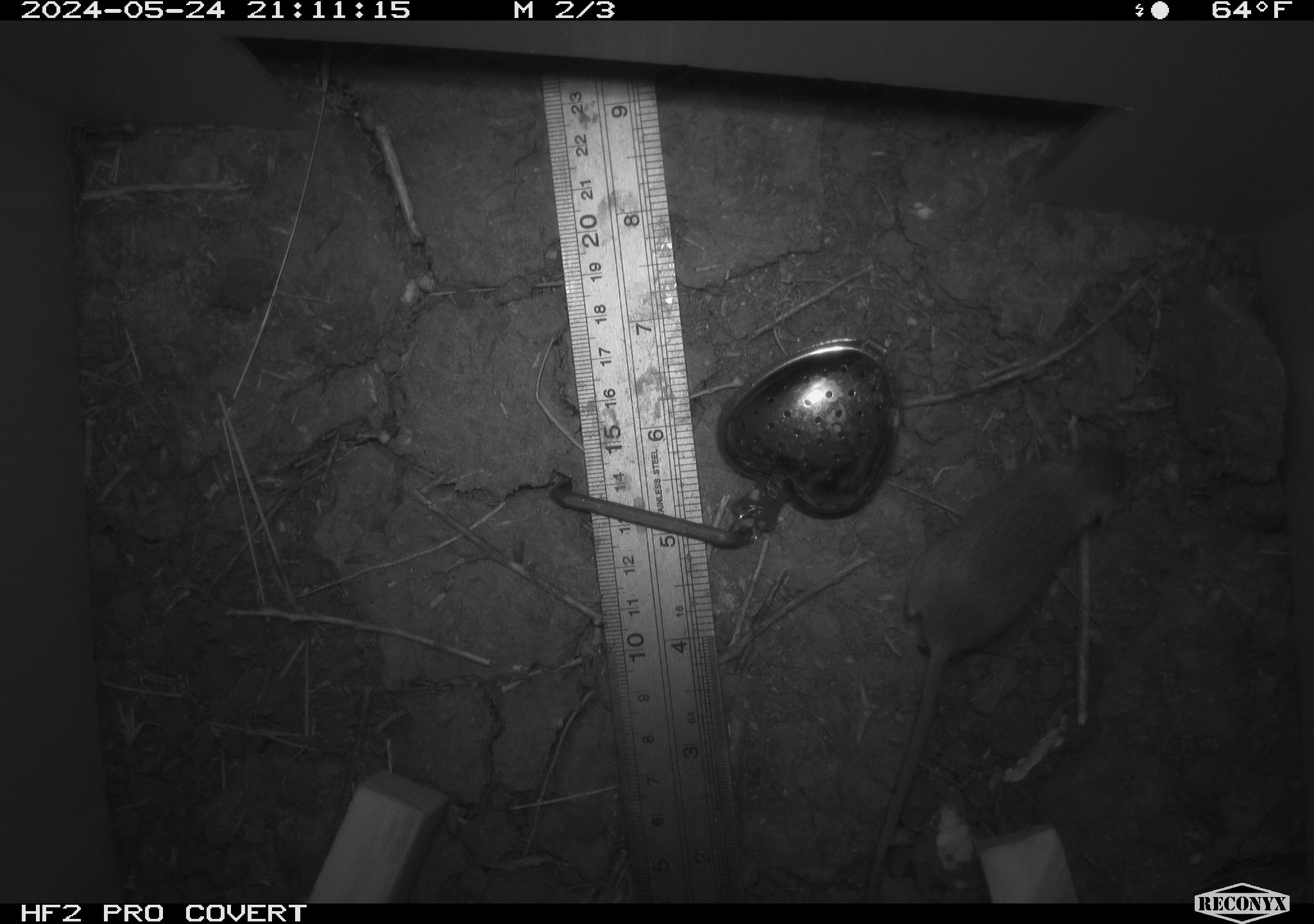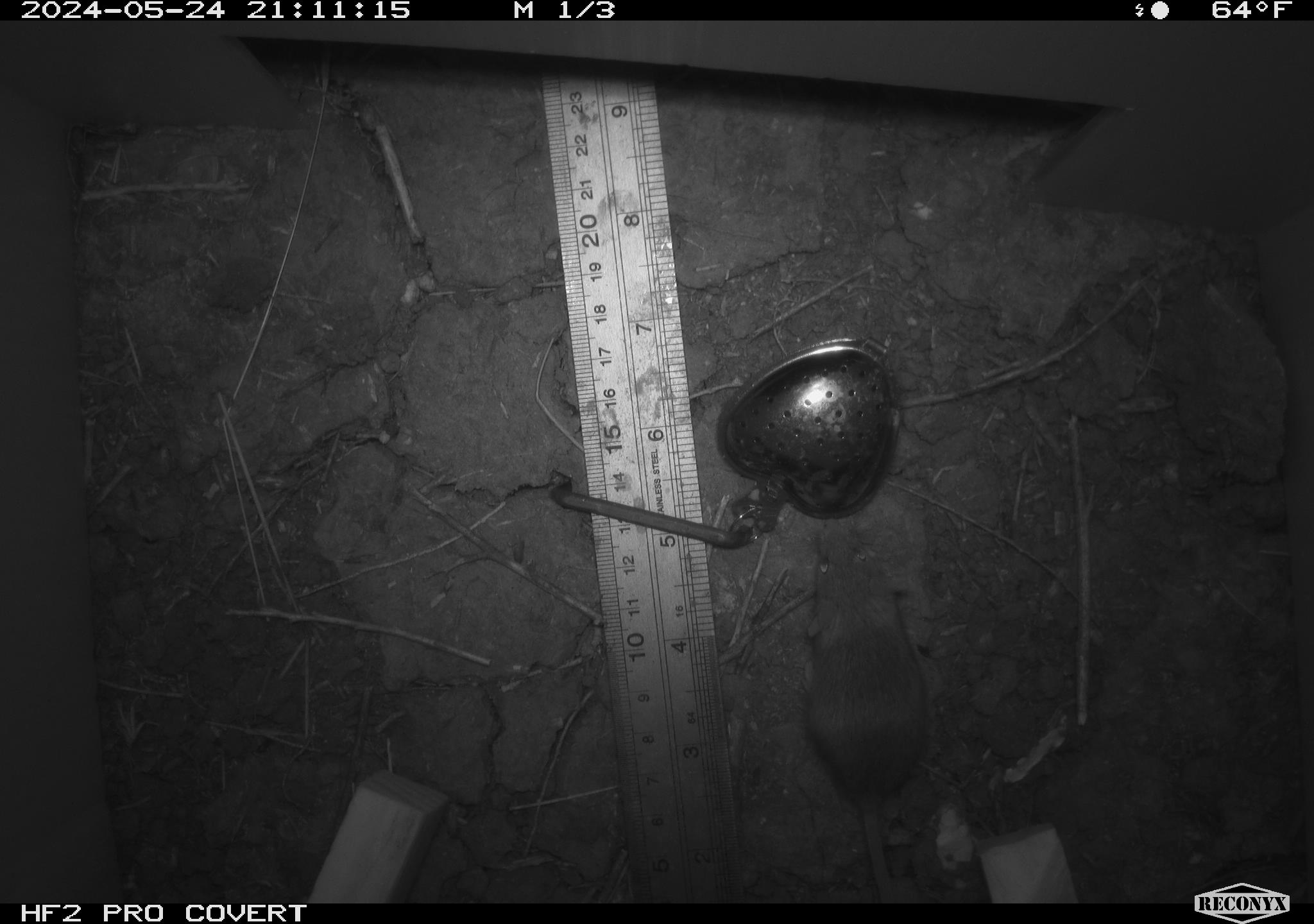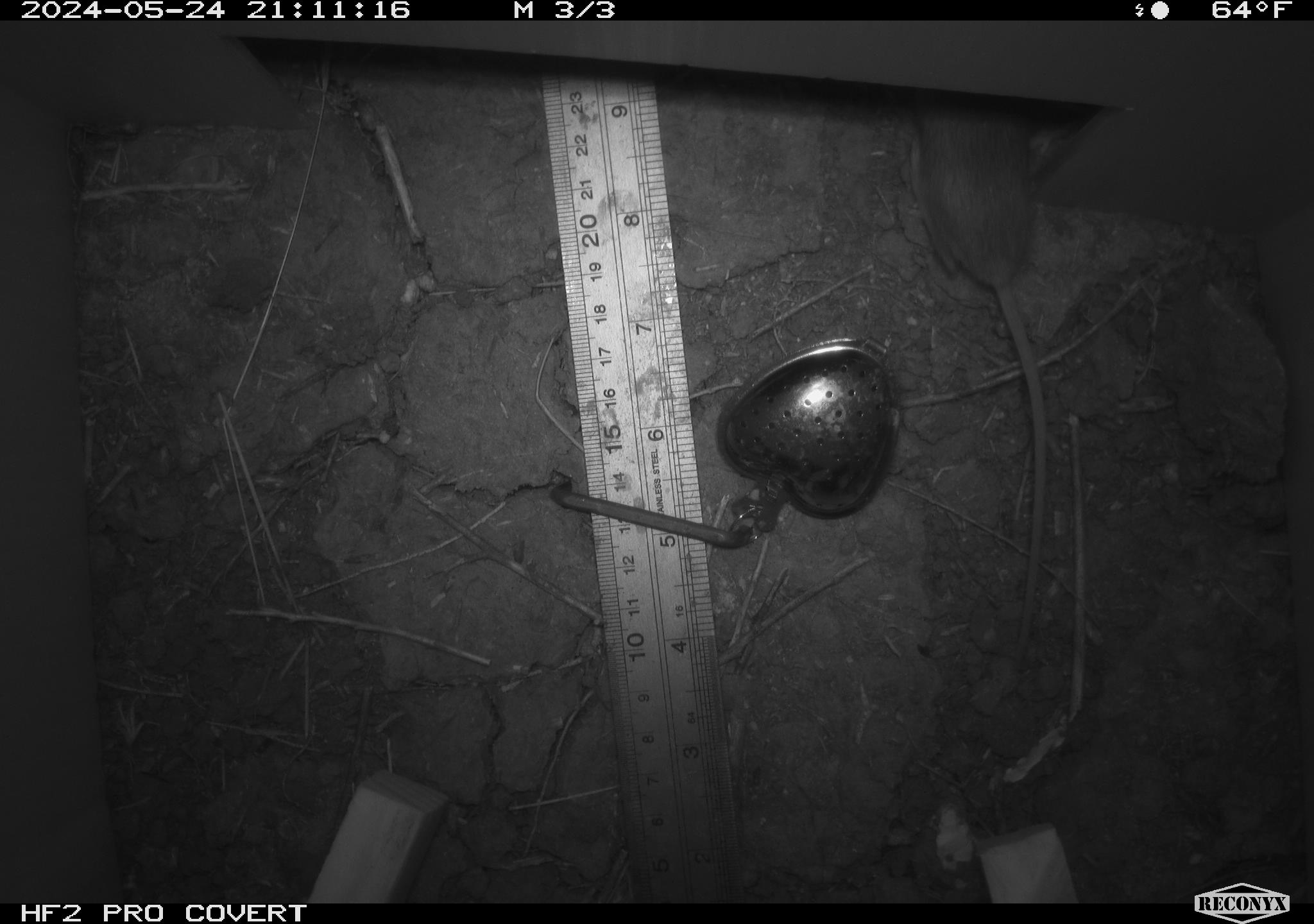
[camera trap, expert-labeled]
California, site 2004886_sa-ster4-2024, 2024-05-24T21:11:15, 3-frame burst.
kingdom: Animalia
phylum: Chordata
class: Mammalia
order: Rodentia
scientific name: Rodentia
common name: mouse species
Mouse species (Rodentia).